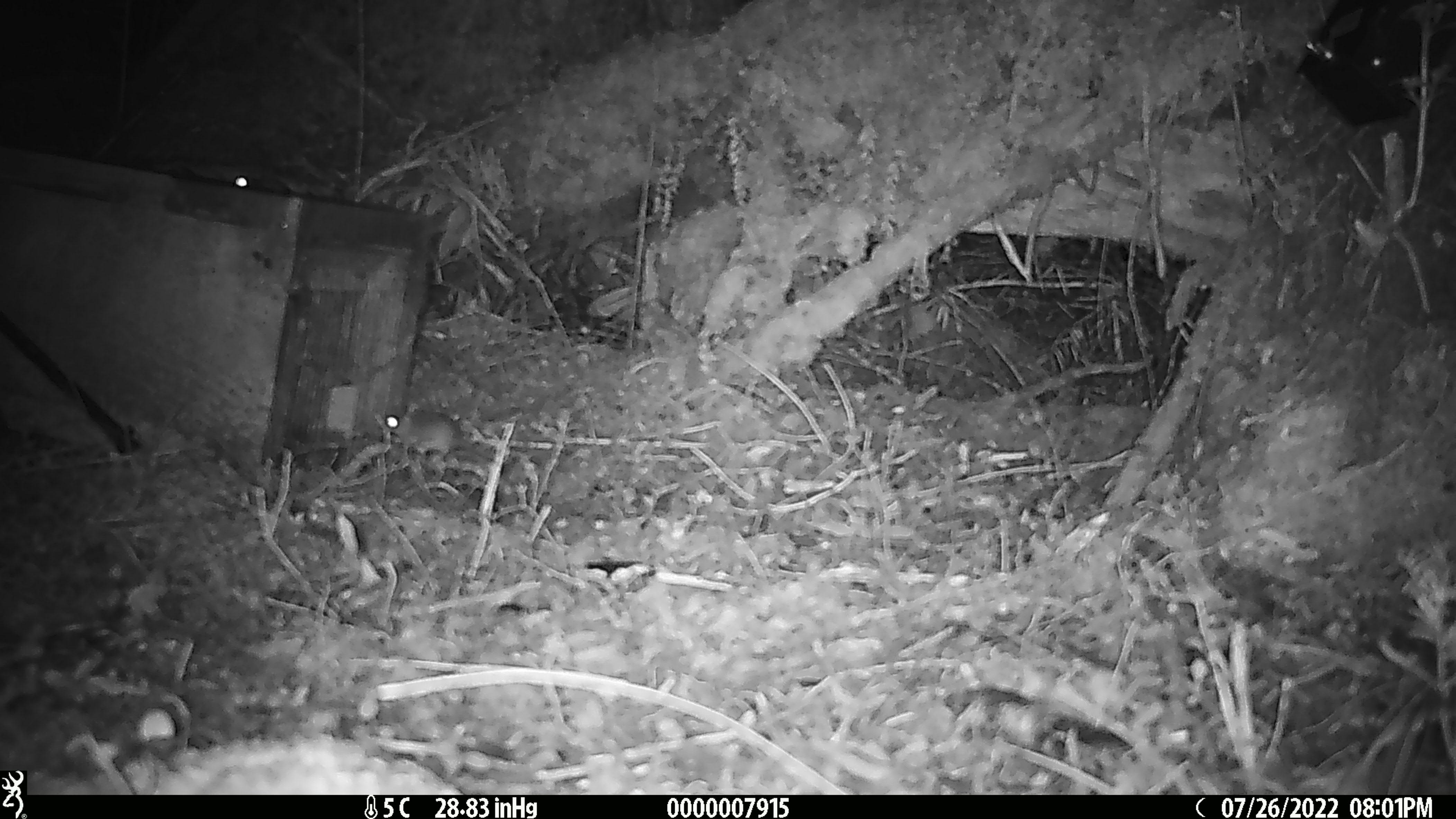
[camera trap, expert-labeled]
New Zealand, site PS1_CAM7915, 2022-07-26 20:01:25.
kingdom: Animalia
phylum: Chordata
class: Mammalia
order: Rodentia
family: Muridae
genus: Mus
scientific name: Mus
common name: mouse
Mouse (Mus).